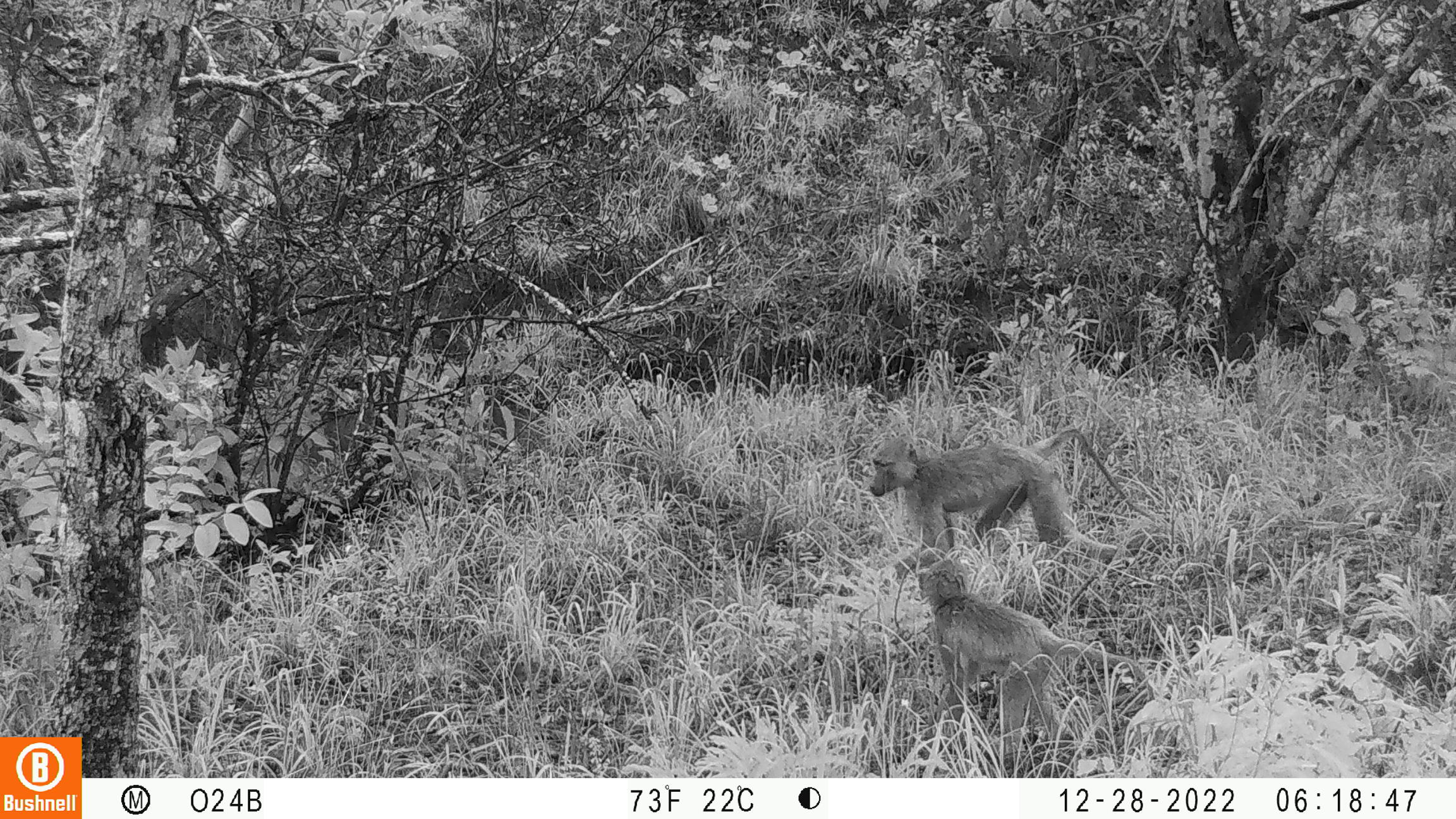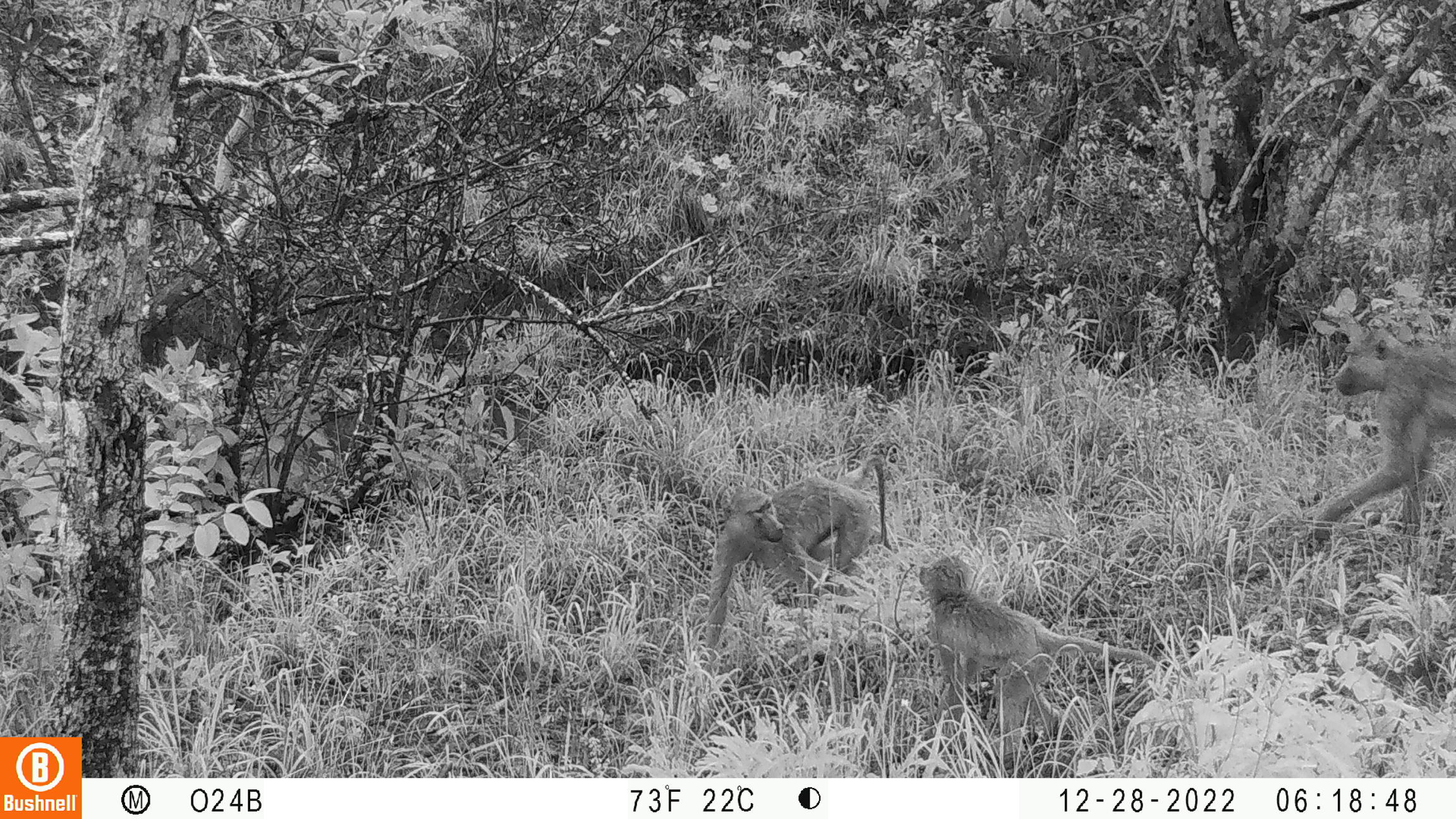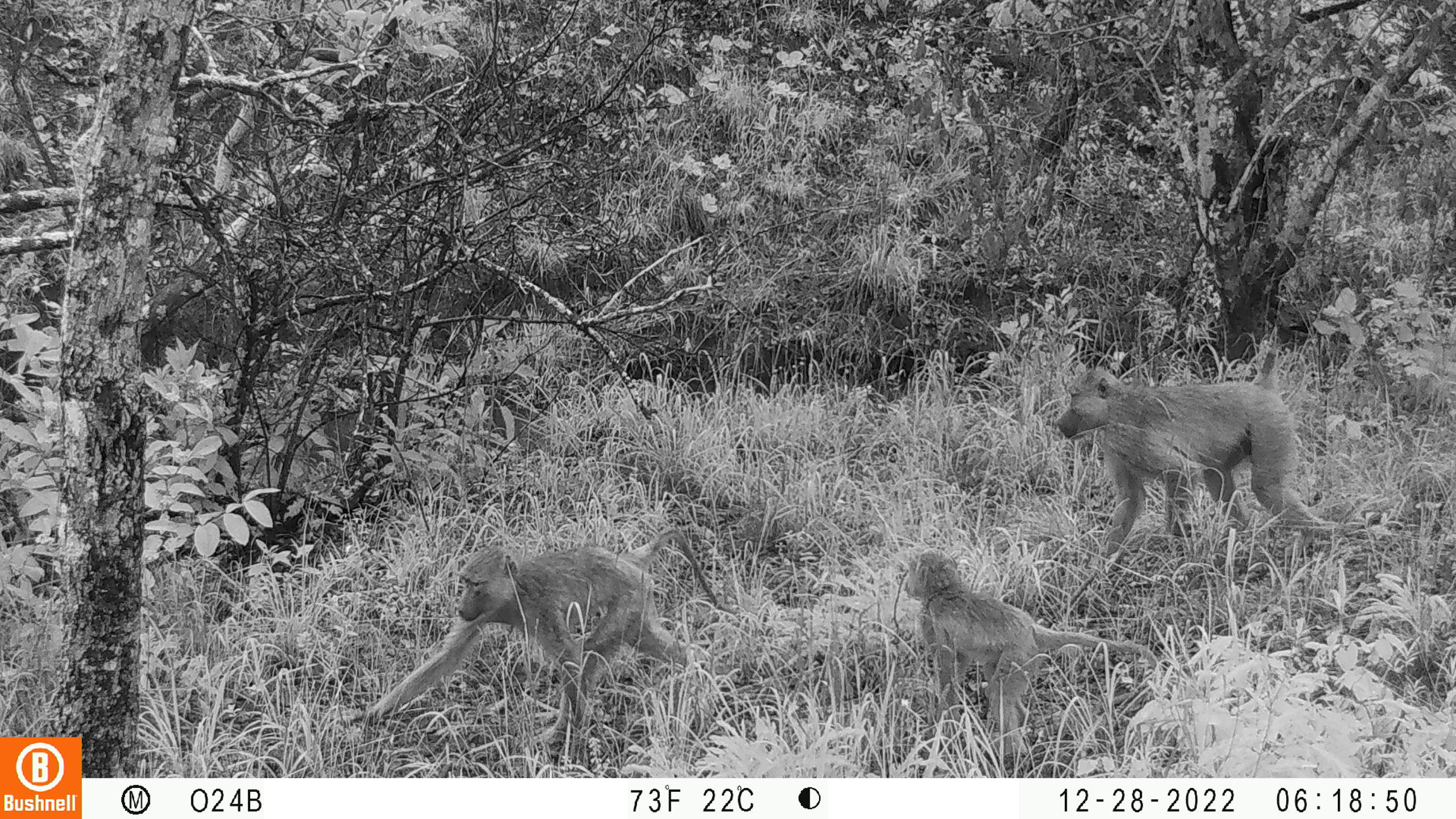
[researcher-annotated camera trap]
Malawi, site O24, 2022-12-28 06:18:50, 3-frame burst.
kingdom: Animalia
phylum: Chordata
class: Mammalia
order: Primates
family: Cercopithecidae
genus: Papio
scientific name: Papio cynocephalus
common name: yellow baboon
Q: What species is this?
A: Yellow baboon (Papio cynocephalus).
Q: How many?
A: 2.